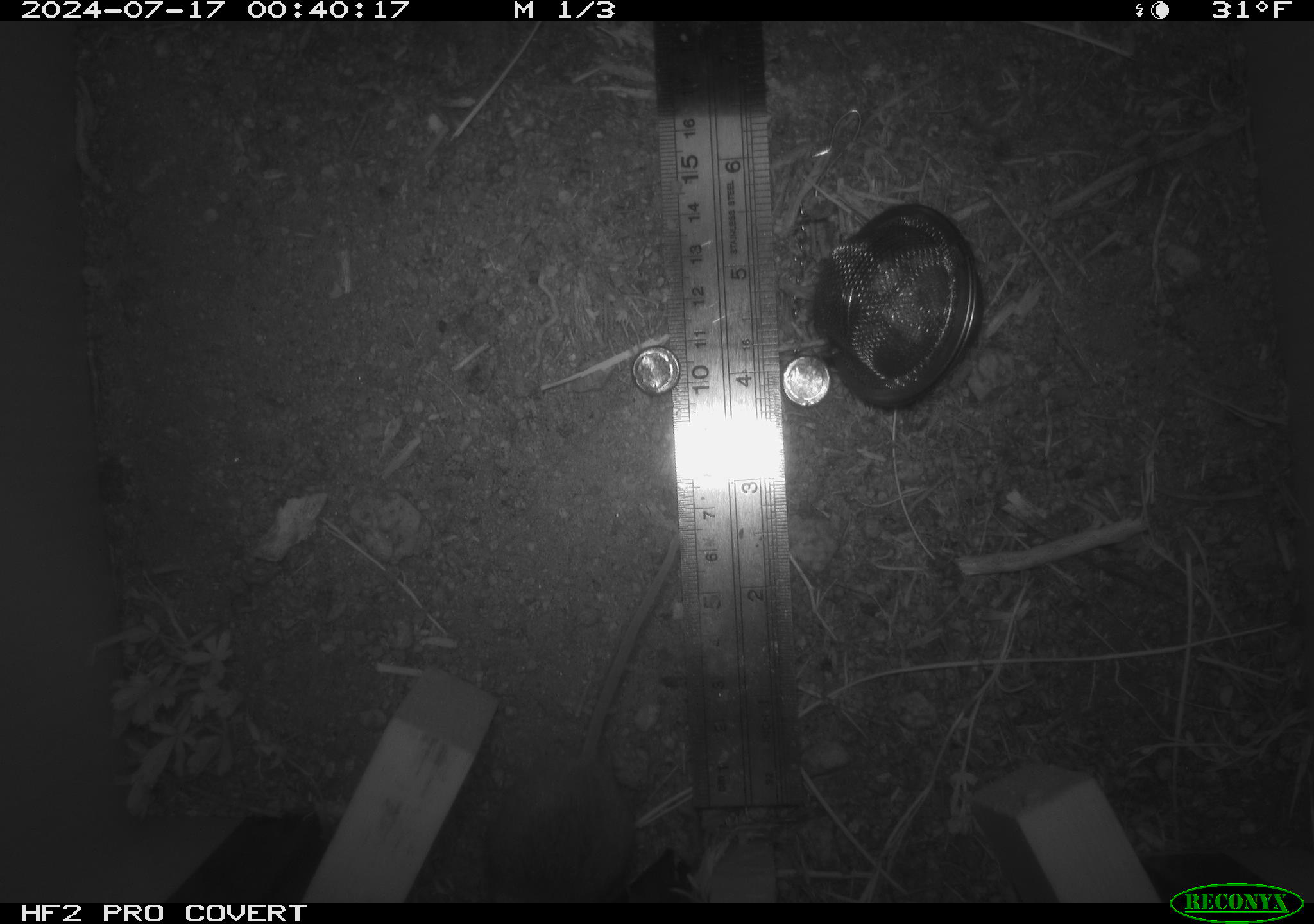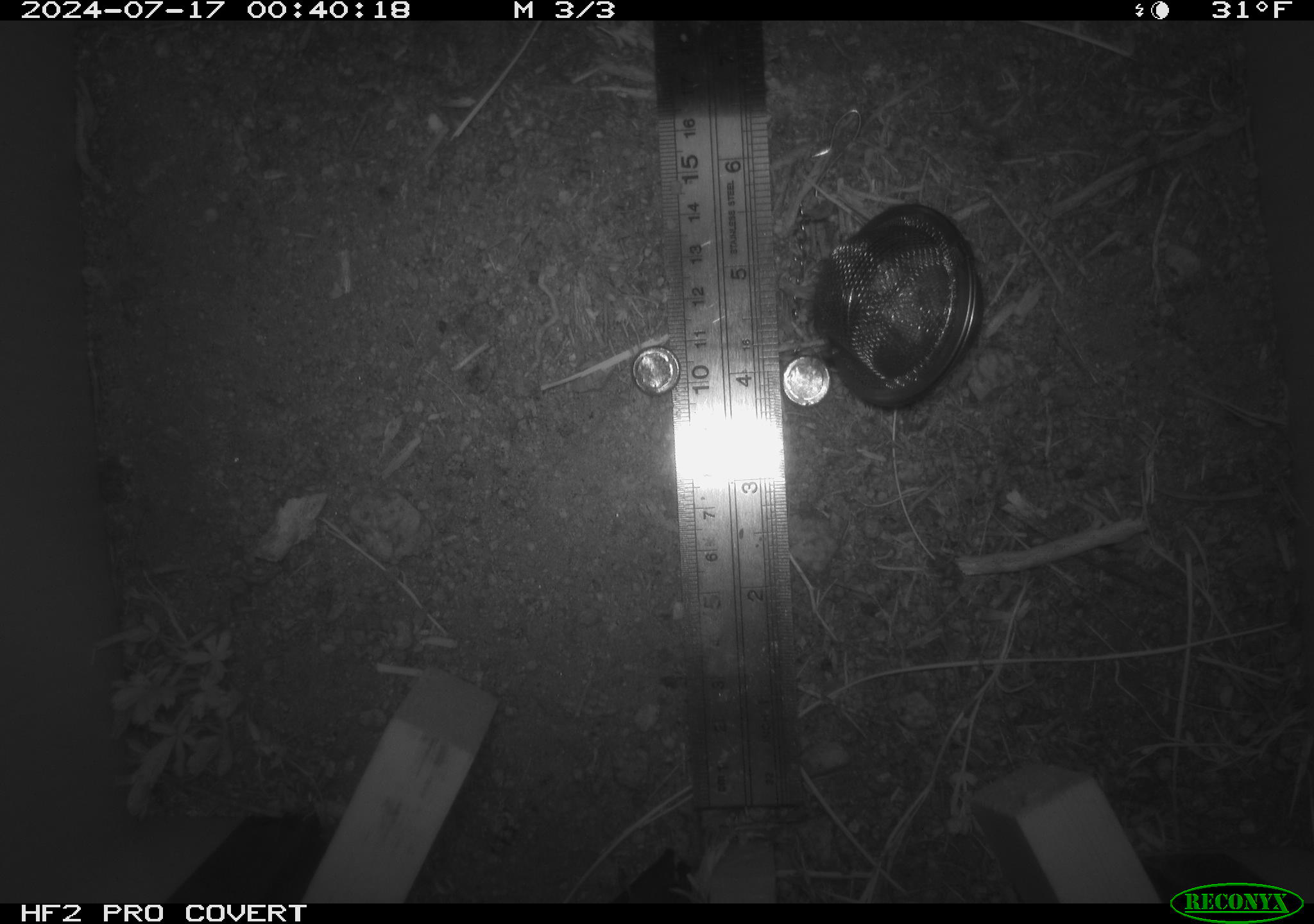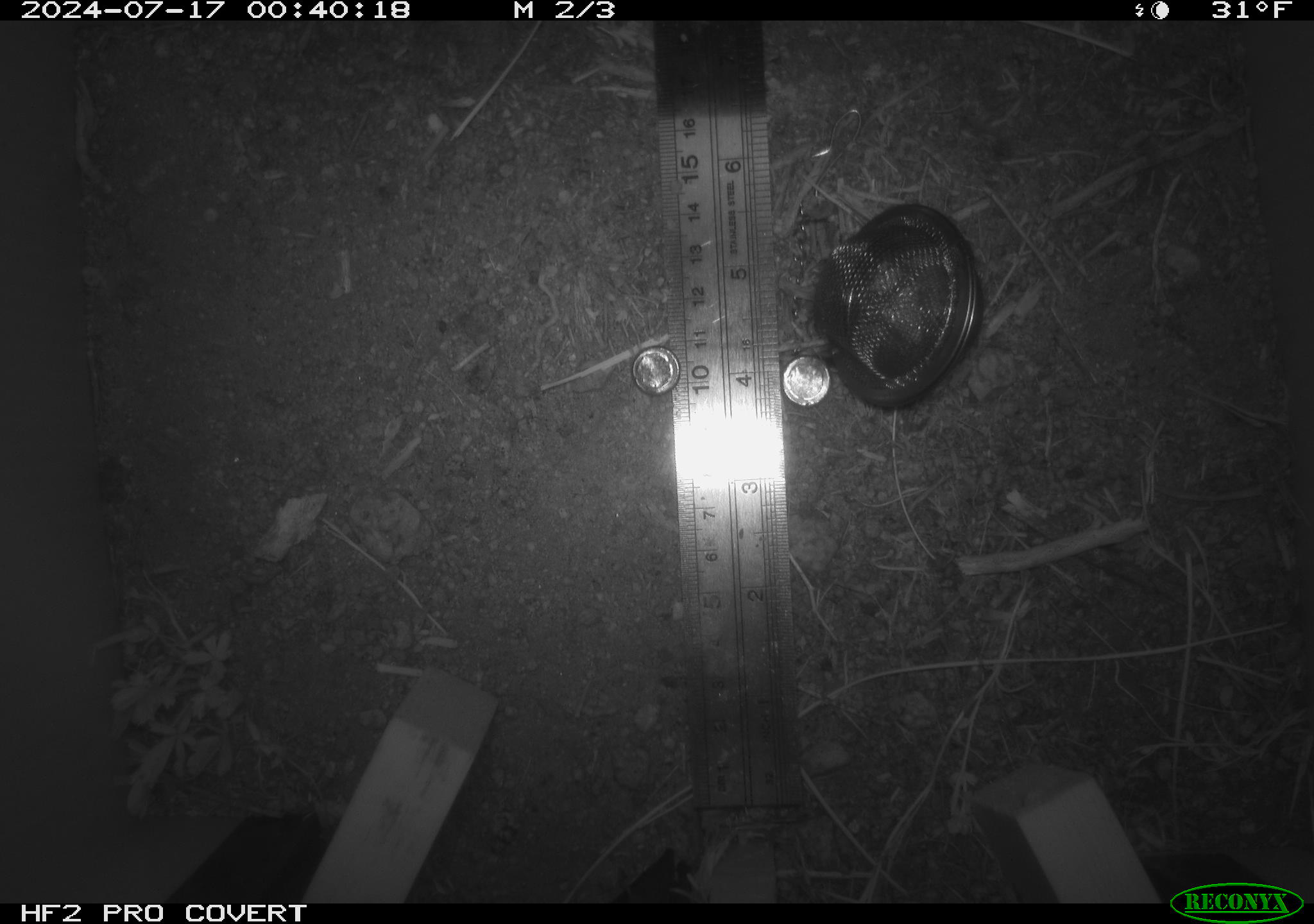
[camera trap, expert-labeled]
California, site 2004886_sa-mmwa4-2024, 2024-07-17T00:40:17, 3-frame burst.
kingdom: Animalia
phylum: Chordata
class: Mammalia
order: Rodentia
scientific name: Rodentia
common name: mouse species